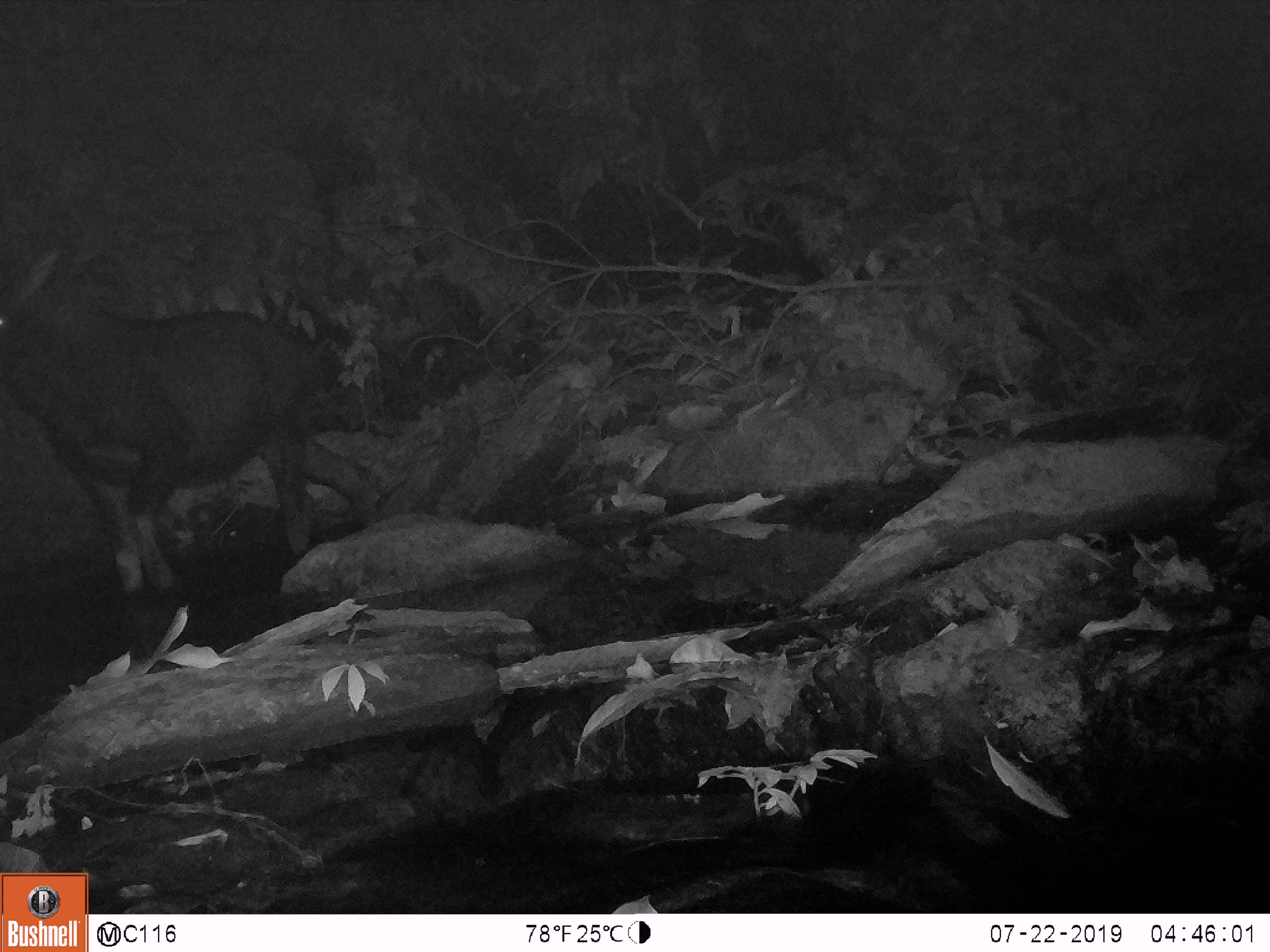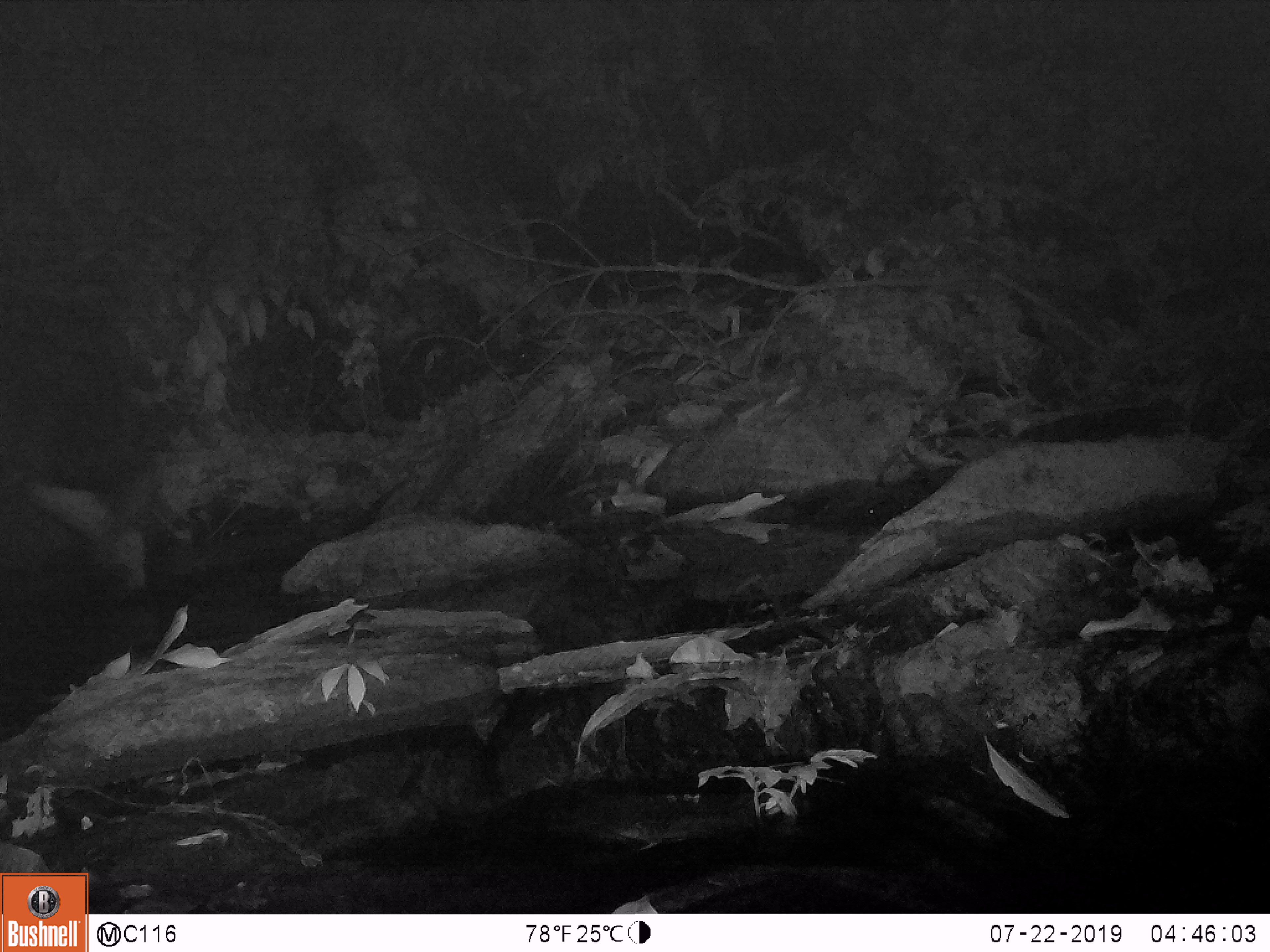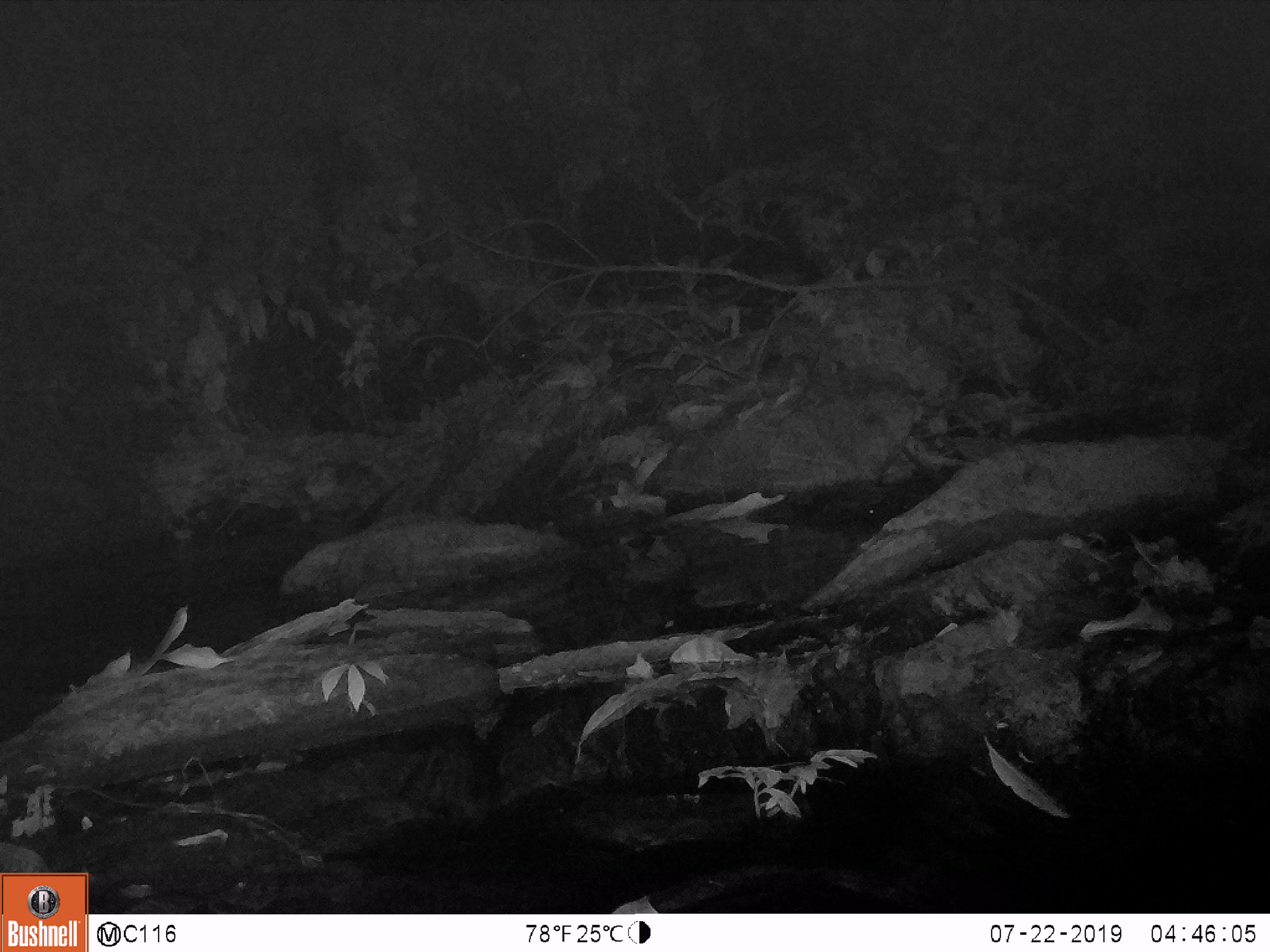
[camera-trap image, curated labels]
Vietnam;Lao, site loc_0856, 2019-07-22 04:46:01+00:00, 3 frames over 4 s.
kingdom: Animalia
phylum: Chordata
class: Mammalia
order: Artiodactyla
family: Bovidae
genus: Capricornis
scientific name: Capricornis sumatraensis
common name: chinese serow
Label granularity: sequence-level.